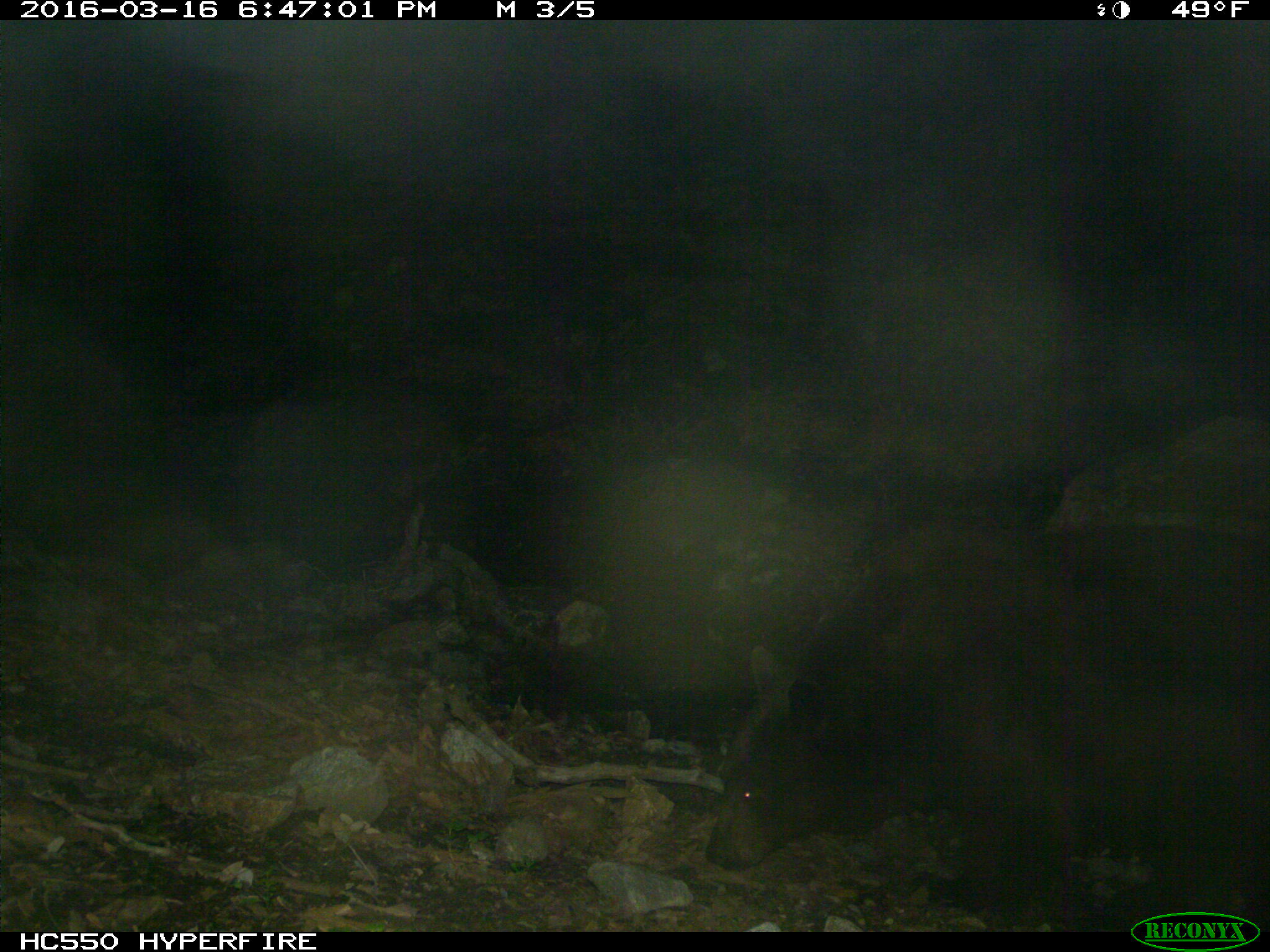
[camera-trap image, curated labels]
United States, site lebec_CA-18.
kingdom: Animalia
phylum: Chordata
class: Mammalia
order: Carnivora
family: Ursidae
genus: Ursus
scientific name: Ursus americanus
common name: american black bear